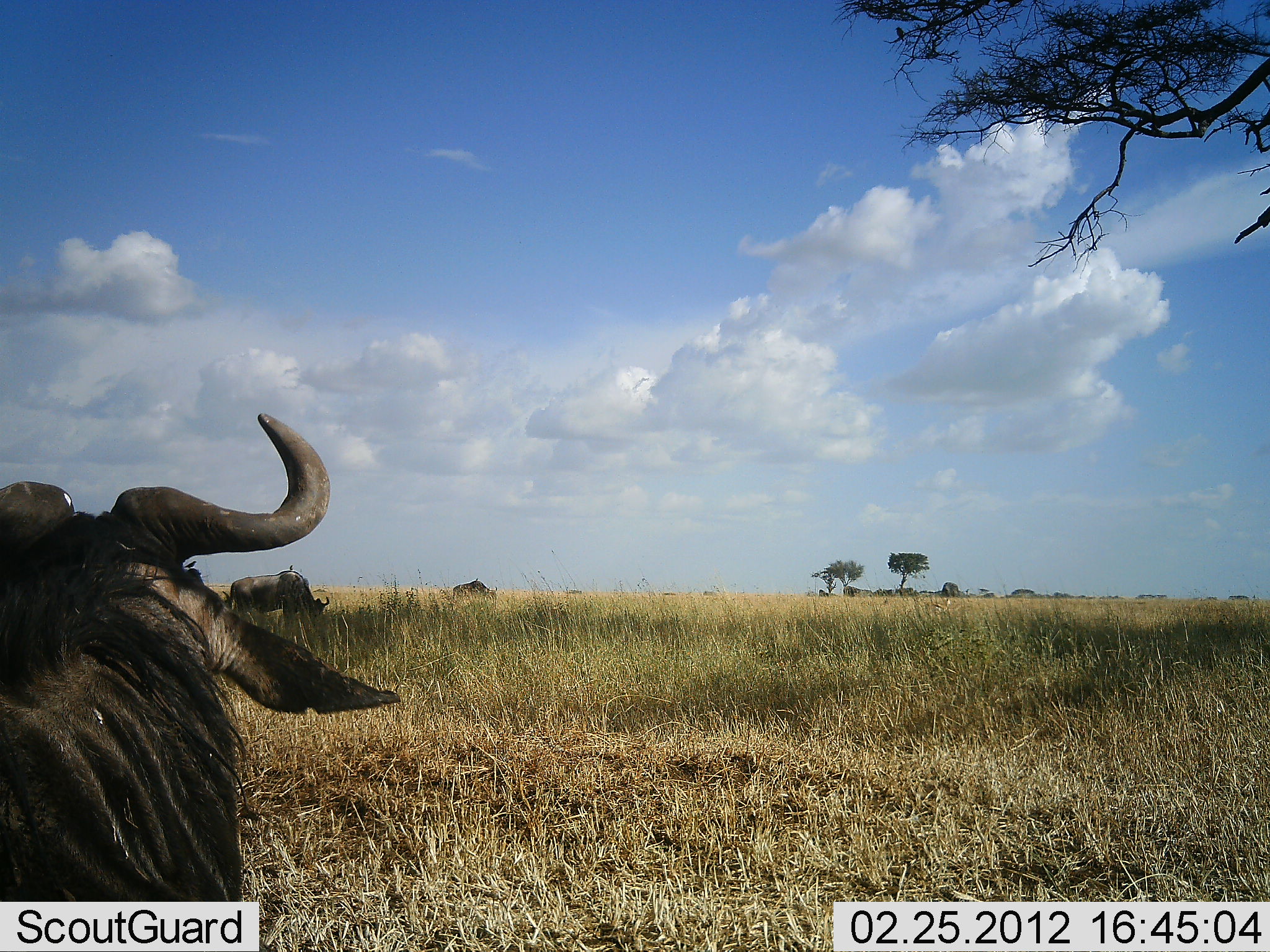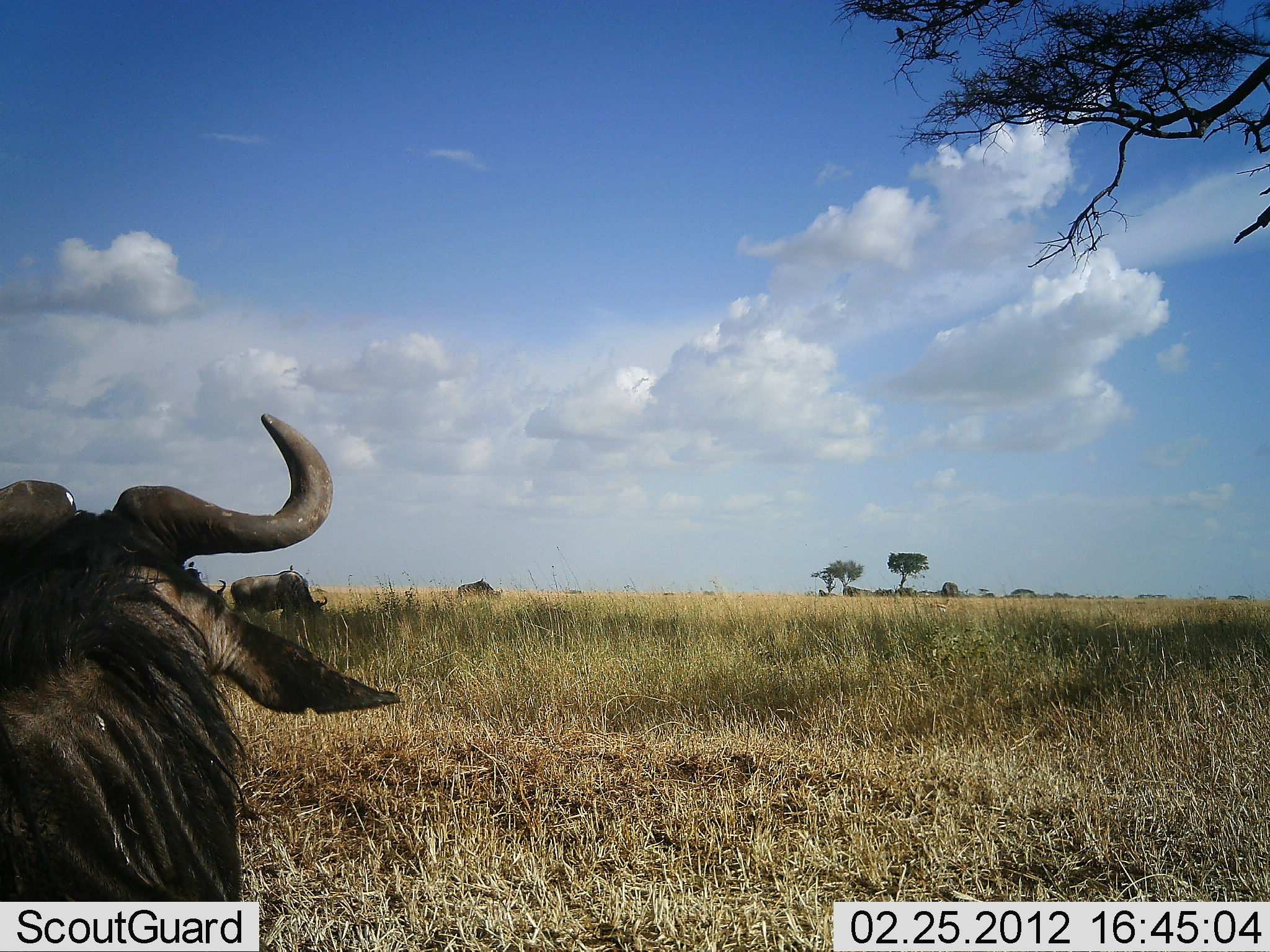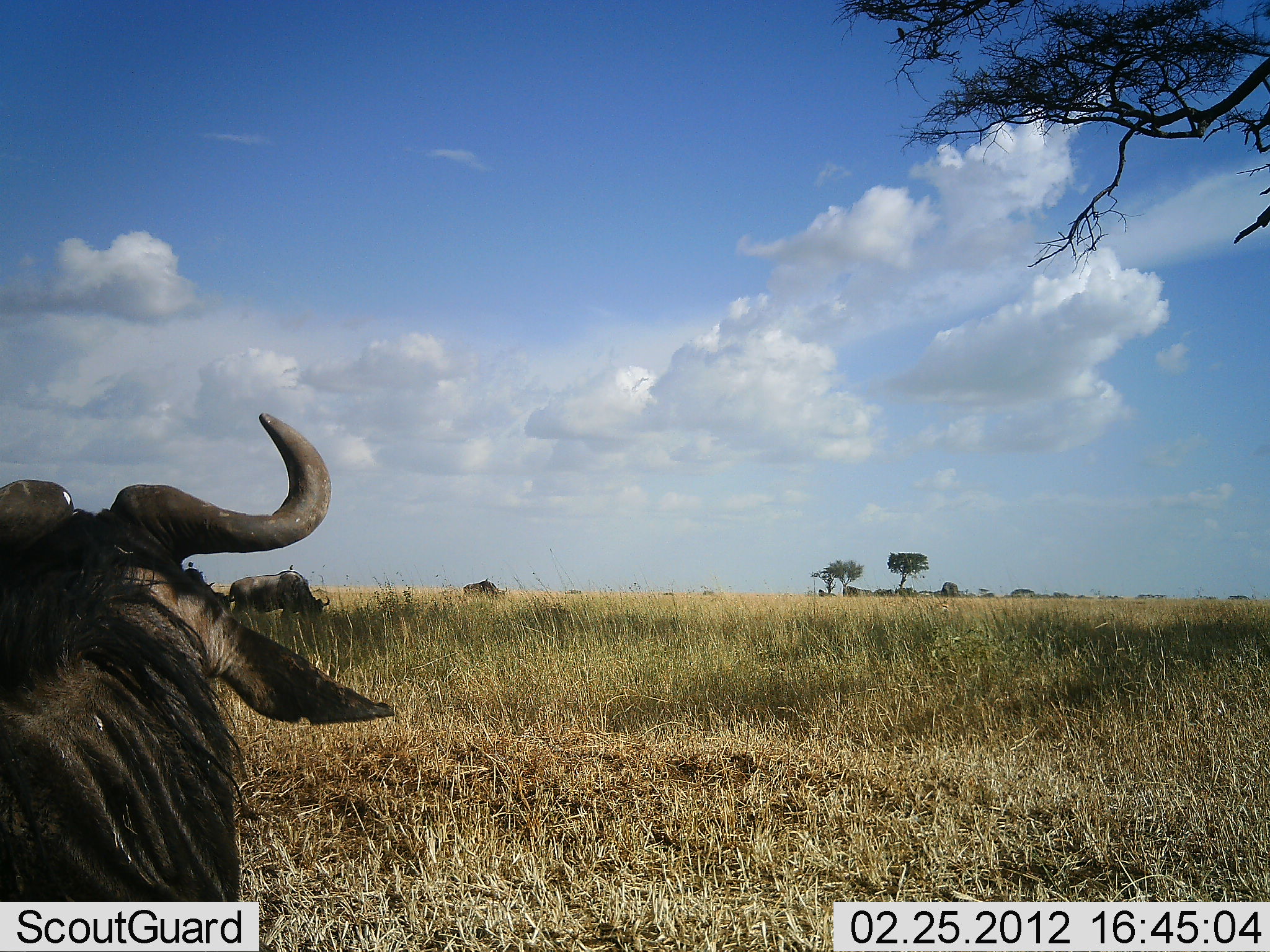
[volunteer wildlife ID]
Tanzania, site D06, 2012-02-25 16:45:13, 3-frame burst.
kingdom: Animalia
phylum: Chordata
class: Mammalia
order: Artiodactyla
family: Bovidae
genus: Connochaetes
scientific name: Connochaetes taurinus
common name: blue wildebeest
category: wildebeest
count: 4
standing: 61%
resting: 44%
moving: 17%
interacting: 0%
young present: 0%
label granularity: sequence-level